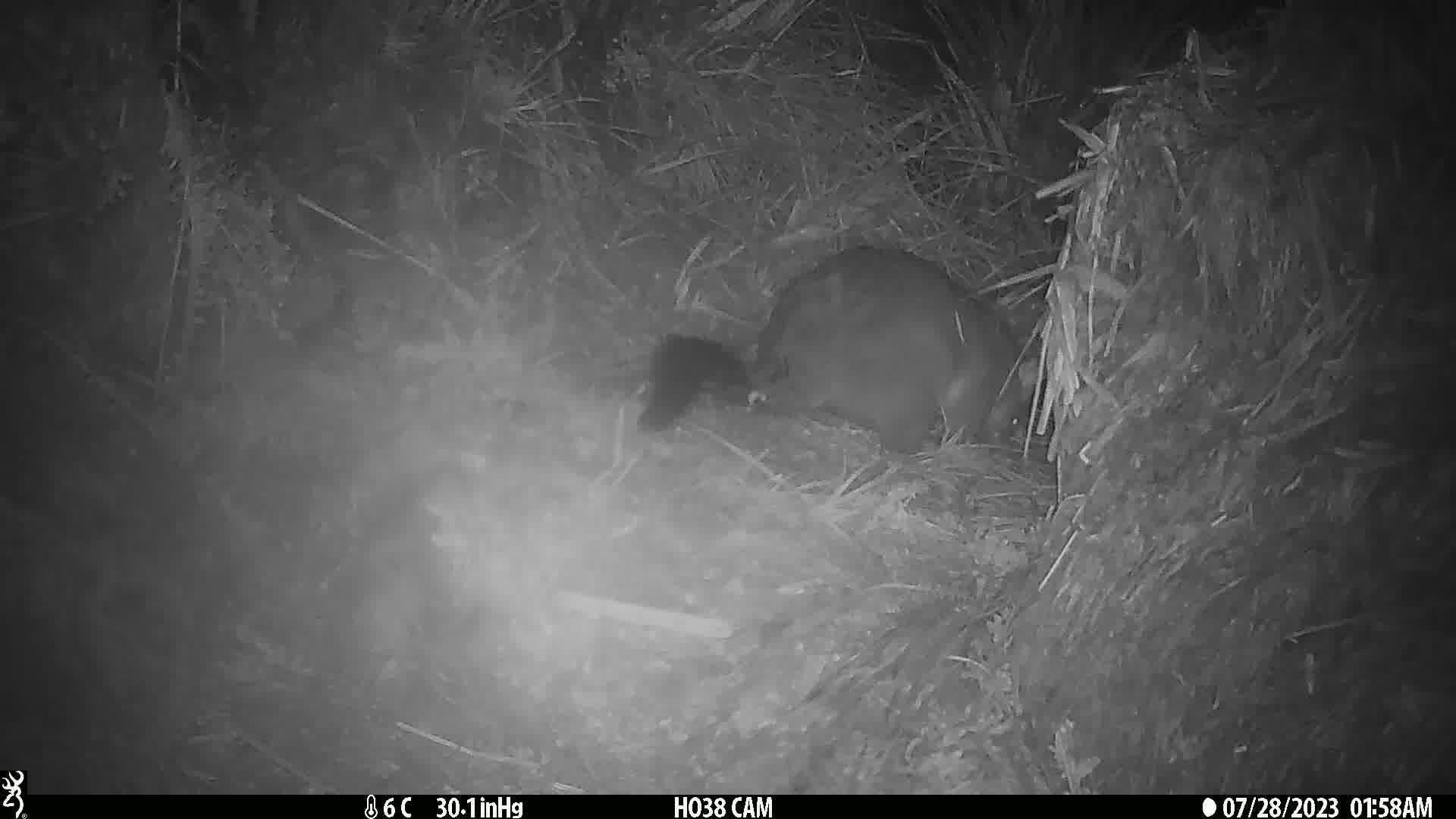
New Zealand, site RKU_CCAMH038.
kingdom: Animalia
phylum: Chordata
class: Mammalia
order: Diprotodontia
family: Phalangeridae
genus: Trichosurus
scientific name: Trichosurus vulpecula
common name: common brushtail possum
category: possum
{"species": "possum (common brushtail possum) (Trichosurus vulpecula)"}